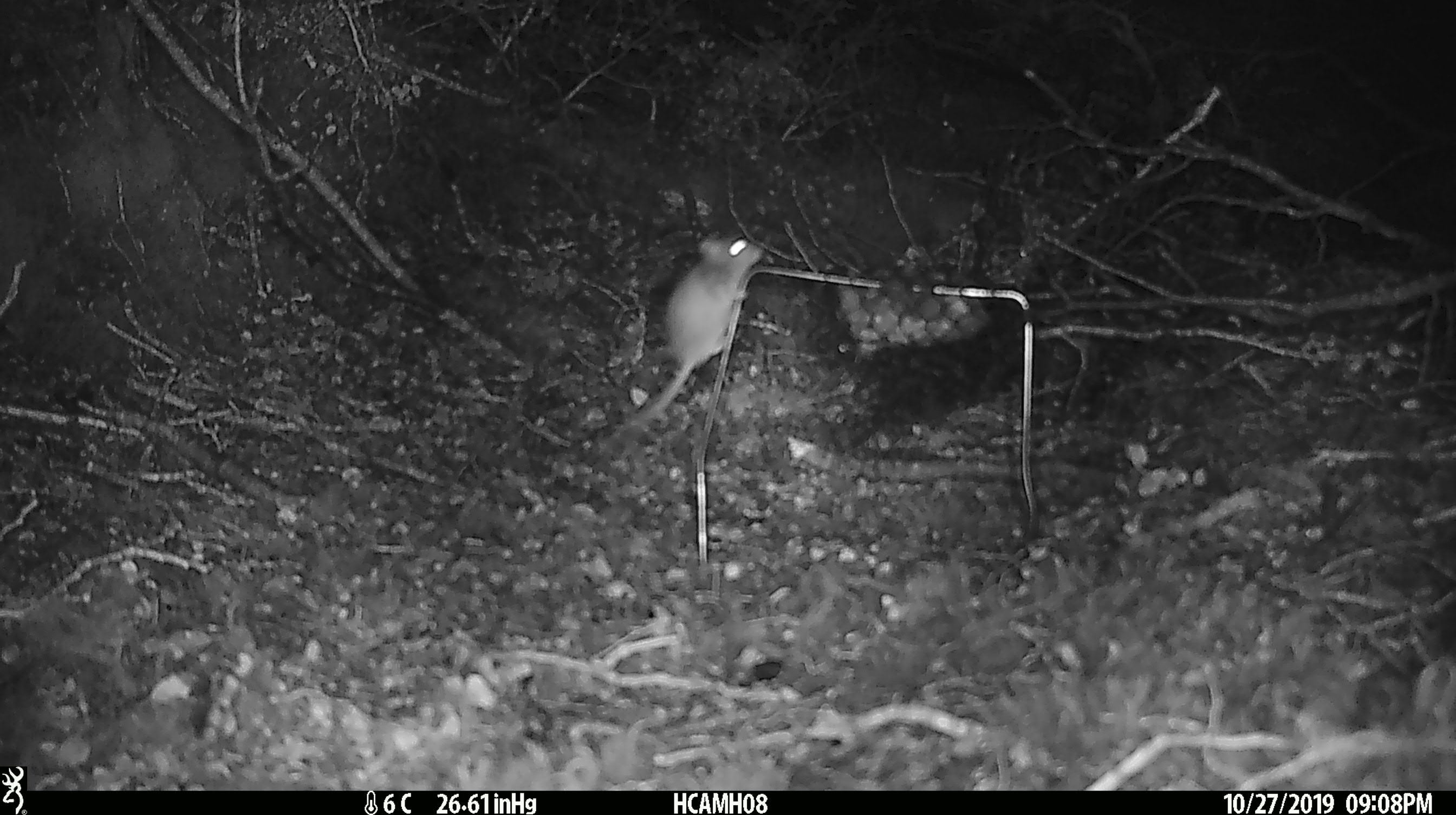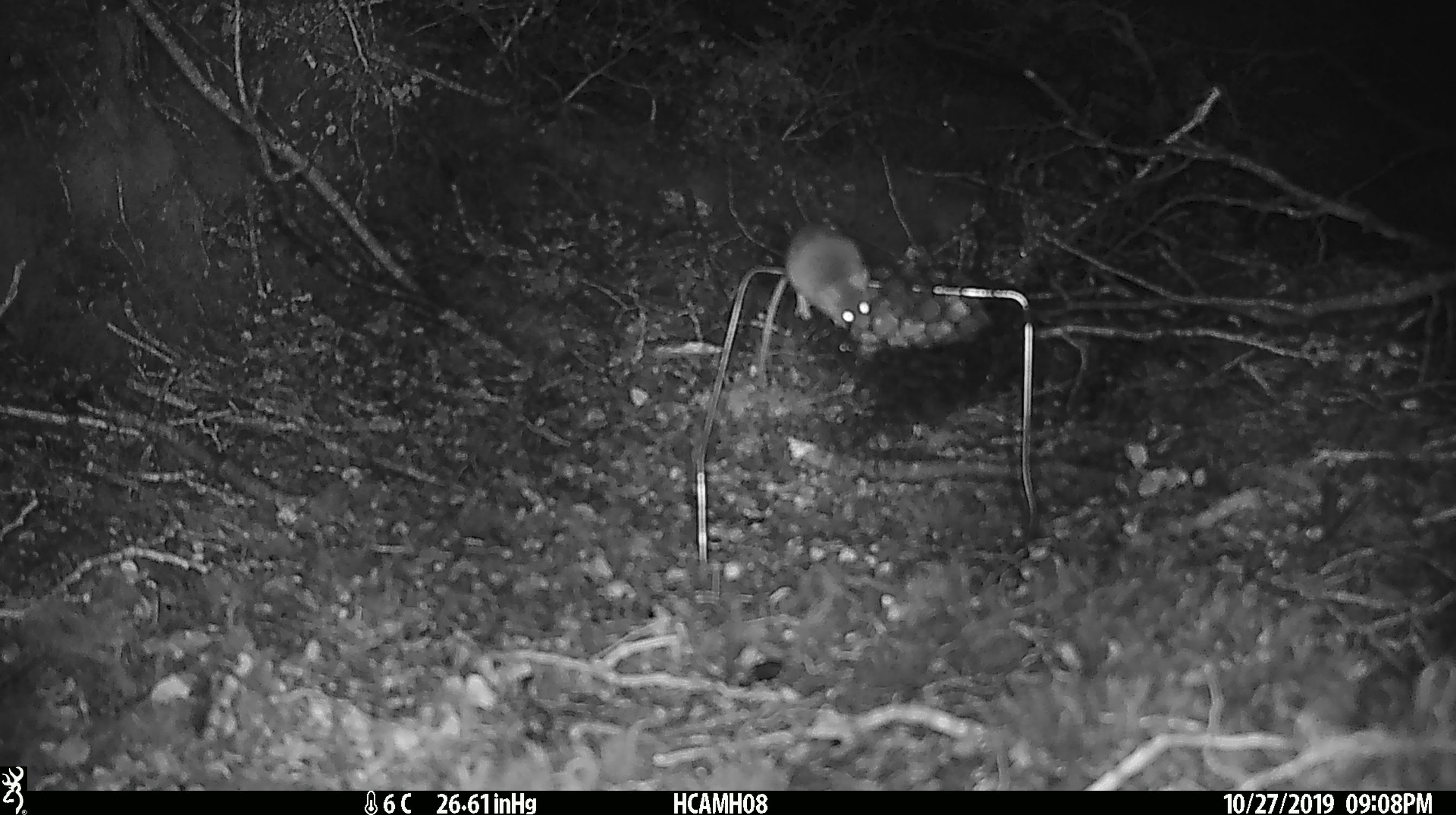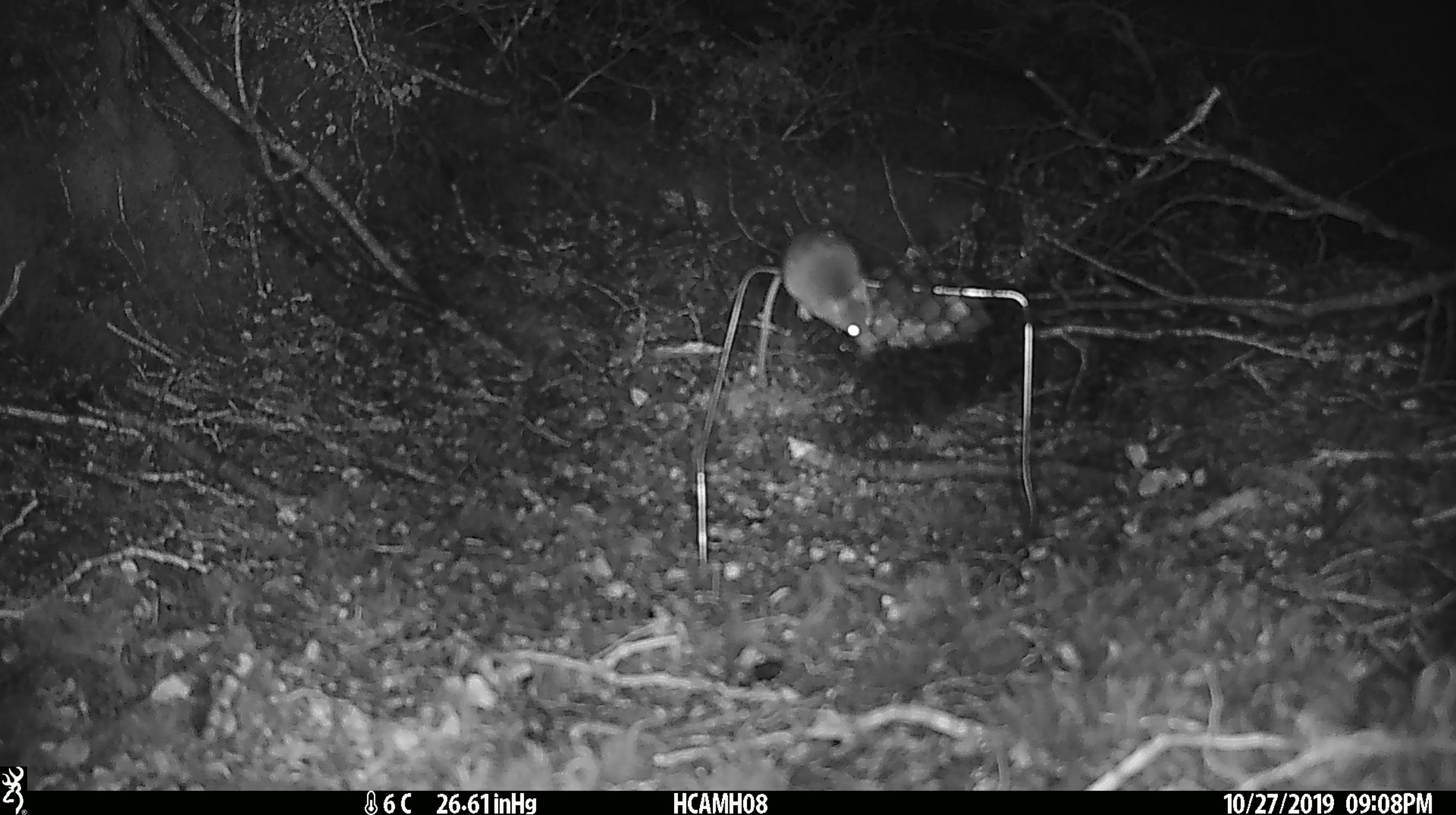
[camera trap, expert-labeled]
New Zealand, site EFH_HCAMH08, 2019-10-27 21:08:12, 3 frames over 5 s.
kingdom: Animalia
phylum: Chordata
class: Mammalia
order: Rodentia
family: Muridae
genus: Mus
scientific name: Mus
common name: mouse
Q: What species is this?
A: Mouse (Mus).